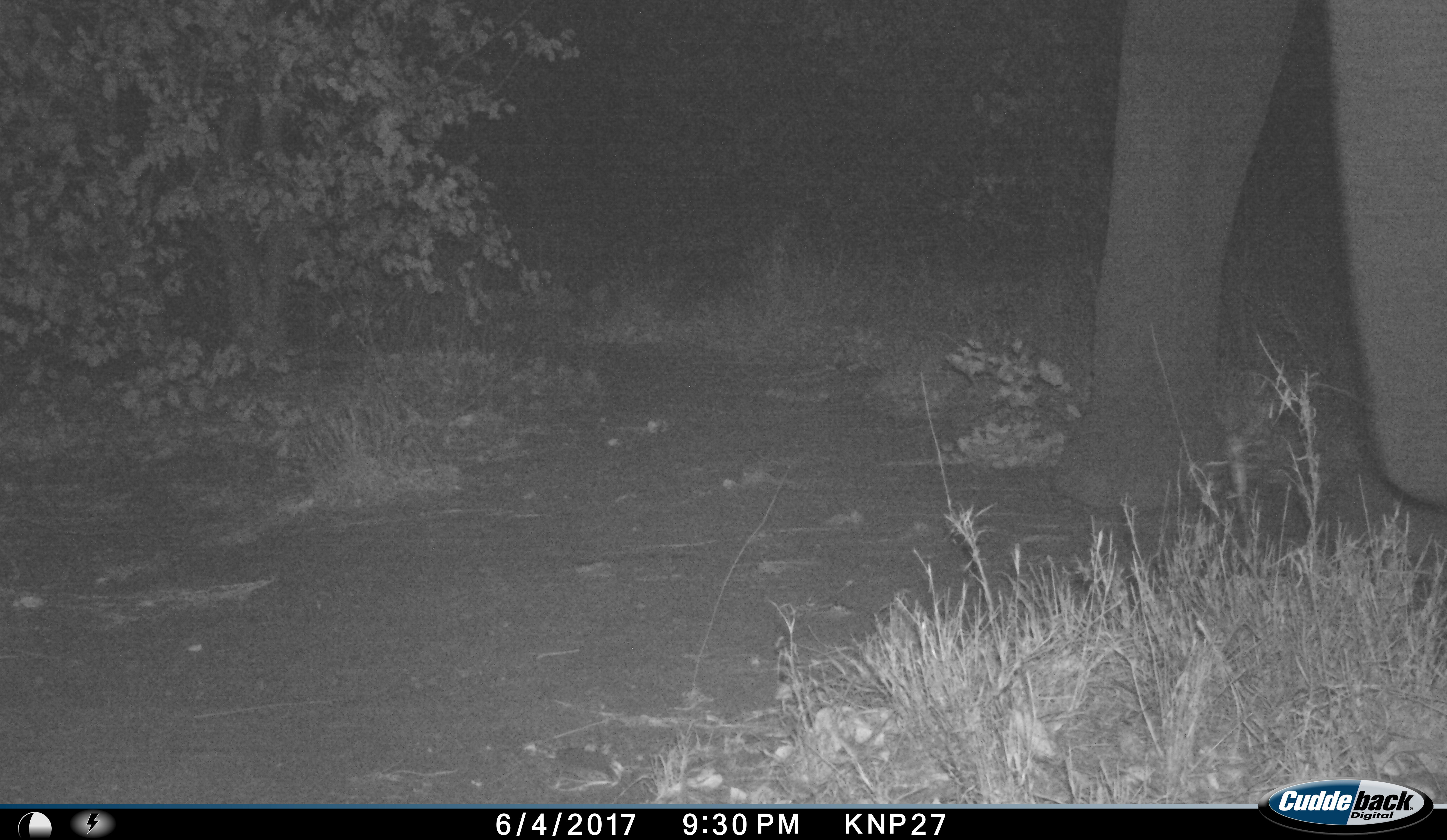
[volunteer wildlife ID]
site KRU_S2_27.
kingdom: Animalia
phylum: Chordata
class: Mammalia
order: Proboscidea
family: Elephantidae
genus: Loxodonta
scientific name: Loxodonta africana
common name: african bush elephant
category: elephant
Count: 1.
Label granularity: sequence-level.